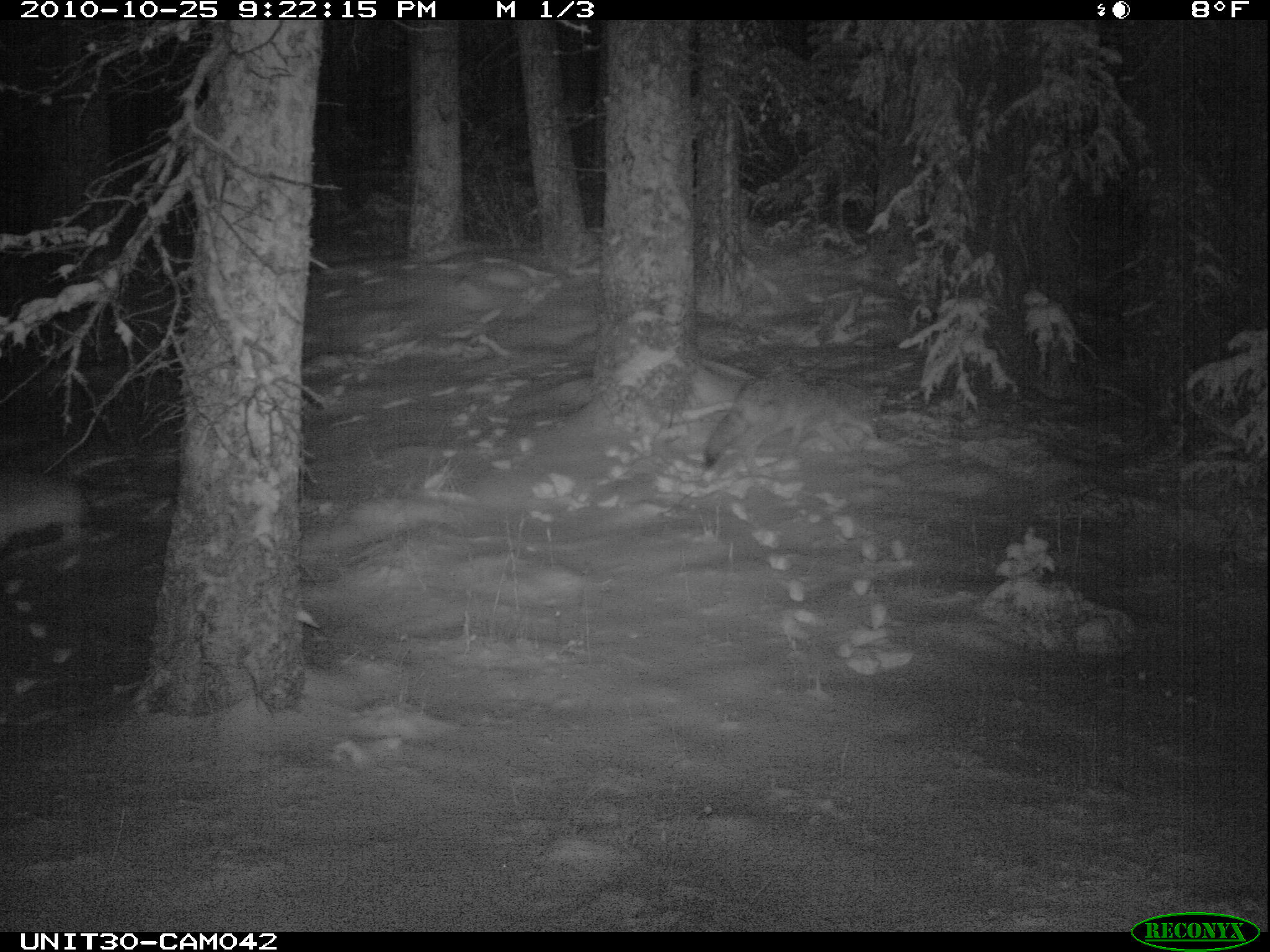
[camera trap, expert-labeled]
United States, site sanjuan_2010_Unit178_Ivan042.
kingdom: Animalia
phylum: Chordata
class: Mammalia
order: Carnivora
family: Canidae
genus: Canis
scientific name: Canis latrans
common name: coyote